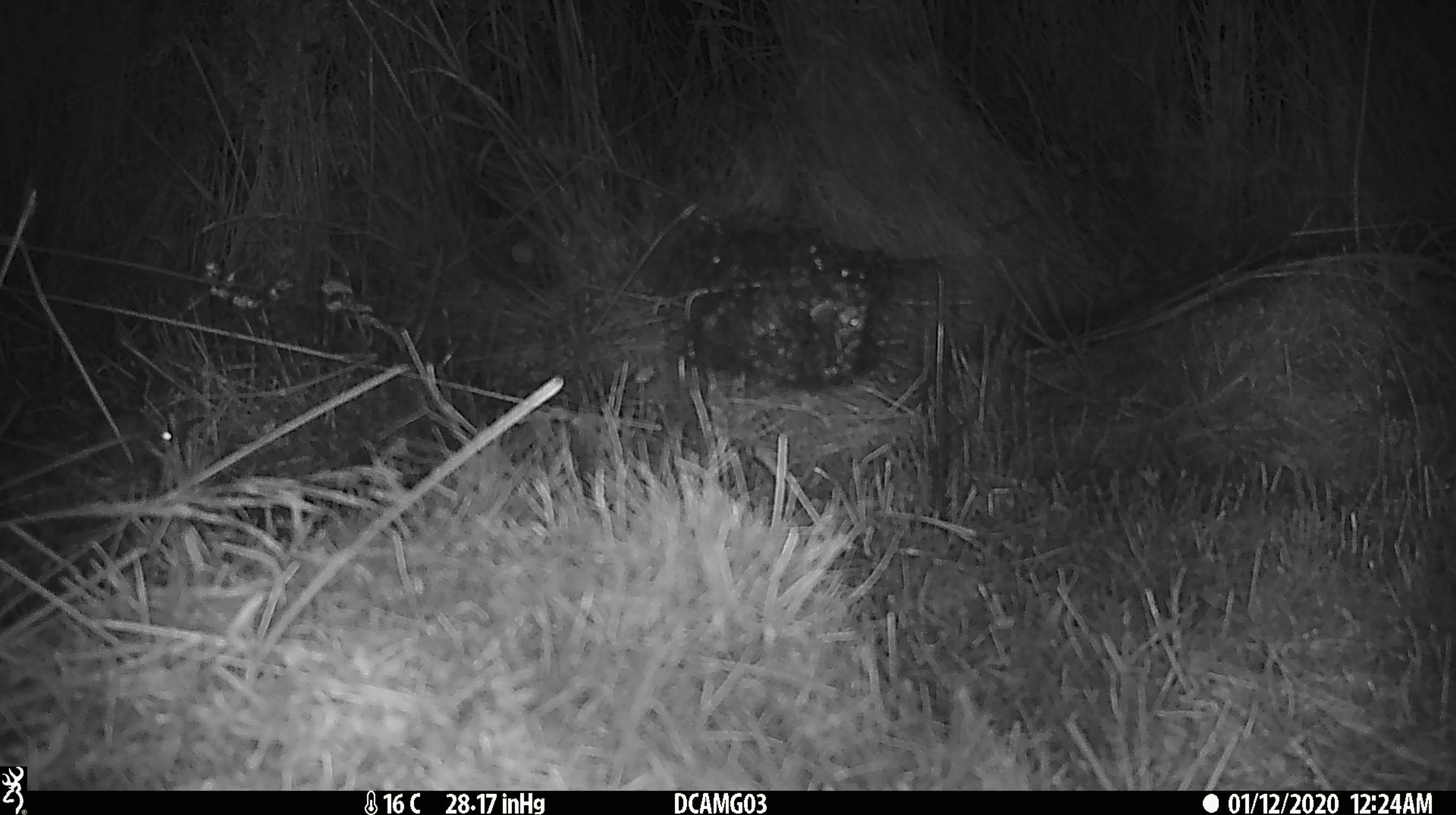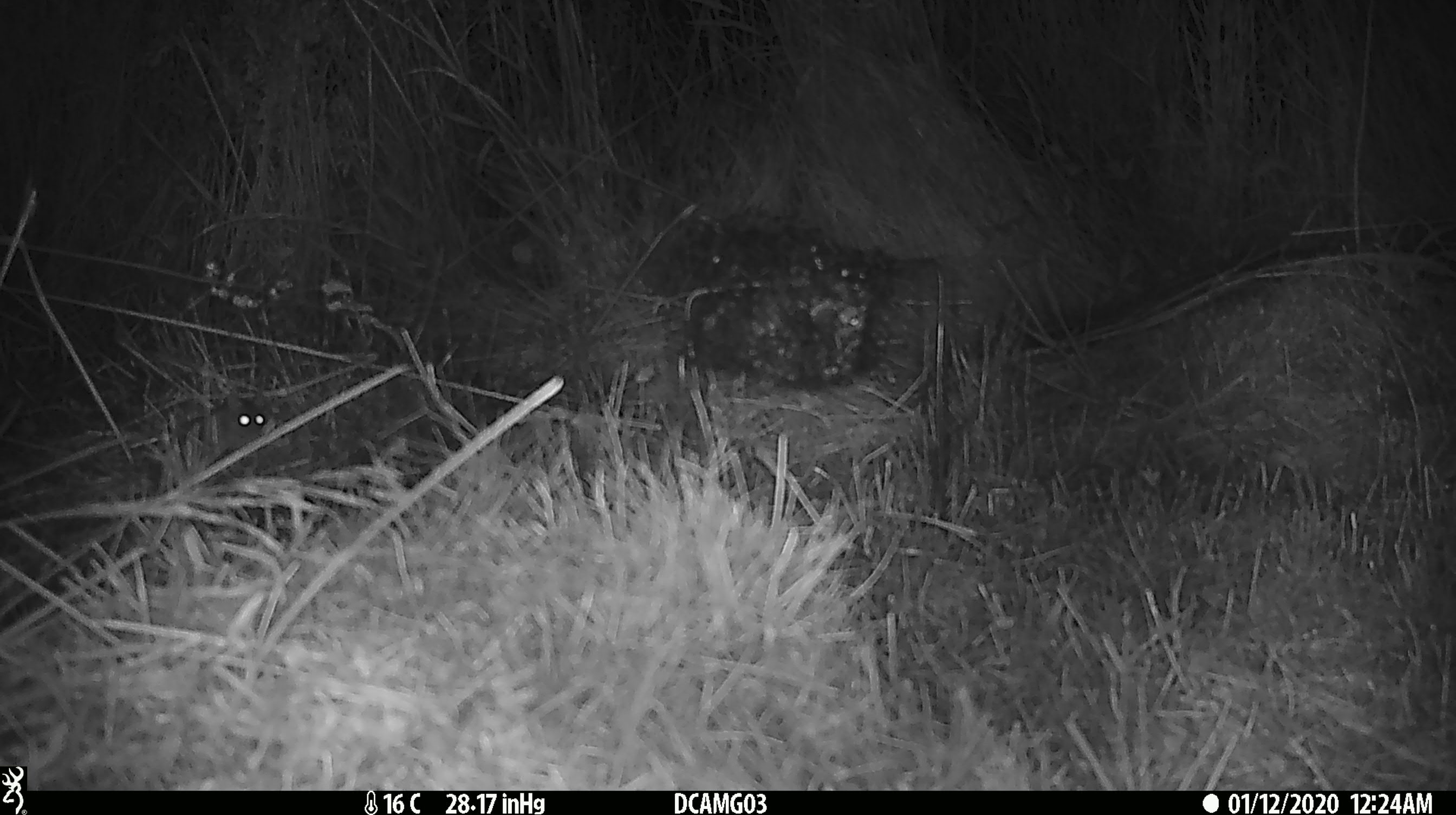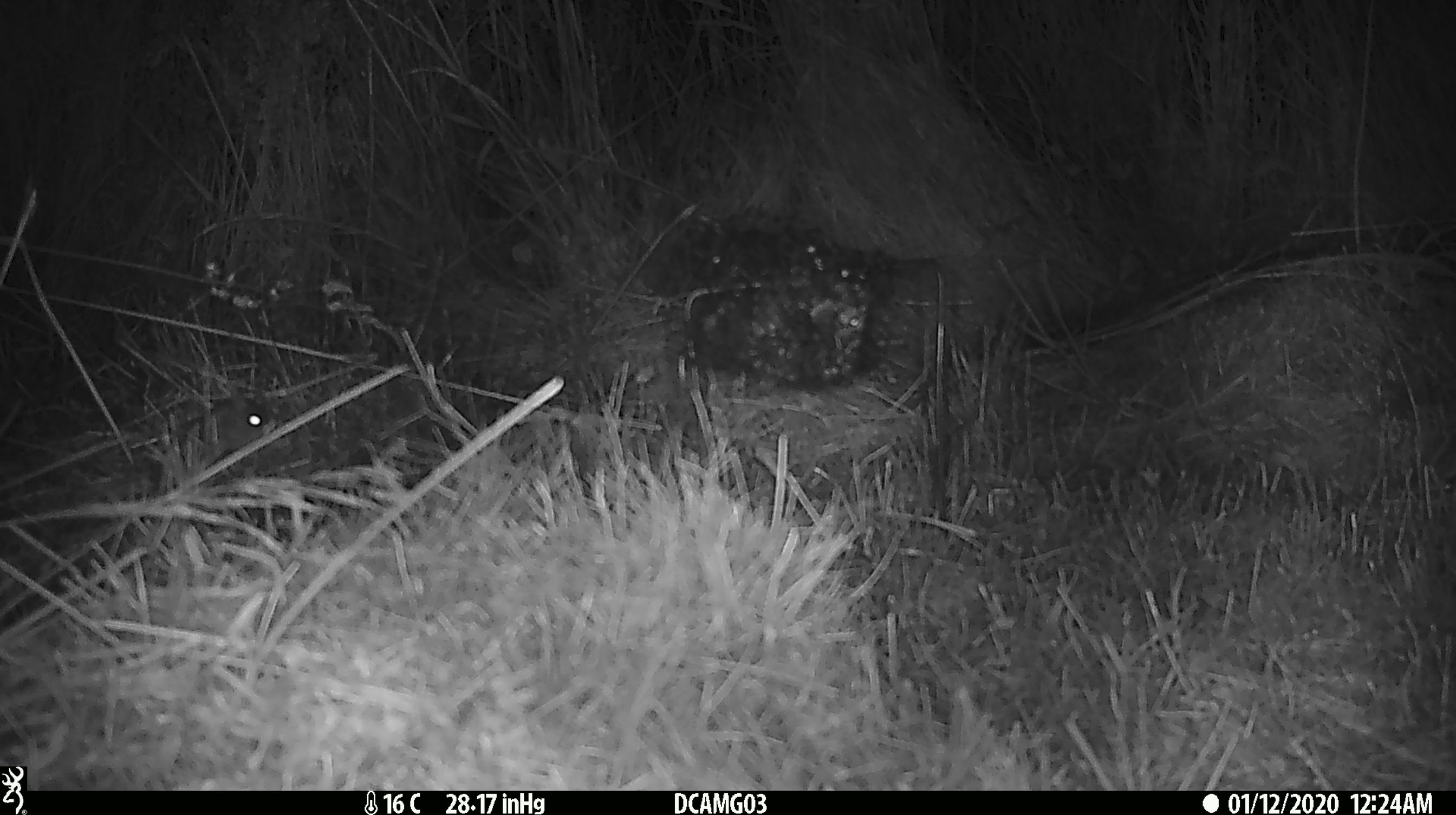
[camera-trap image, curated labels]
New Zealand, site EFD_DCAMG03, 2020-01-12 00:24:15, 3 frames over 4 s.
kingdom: Animalia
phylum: Chordata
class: Mammalia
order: Rodentia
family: Muridae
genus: Mus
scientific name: Mus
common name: mouse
Mouse (Mus).